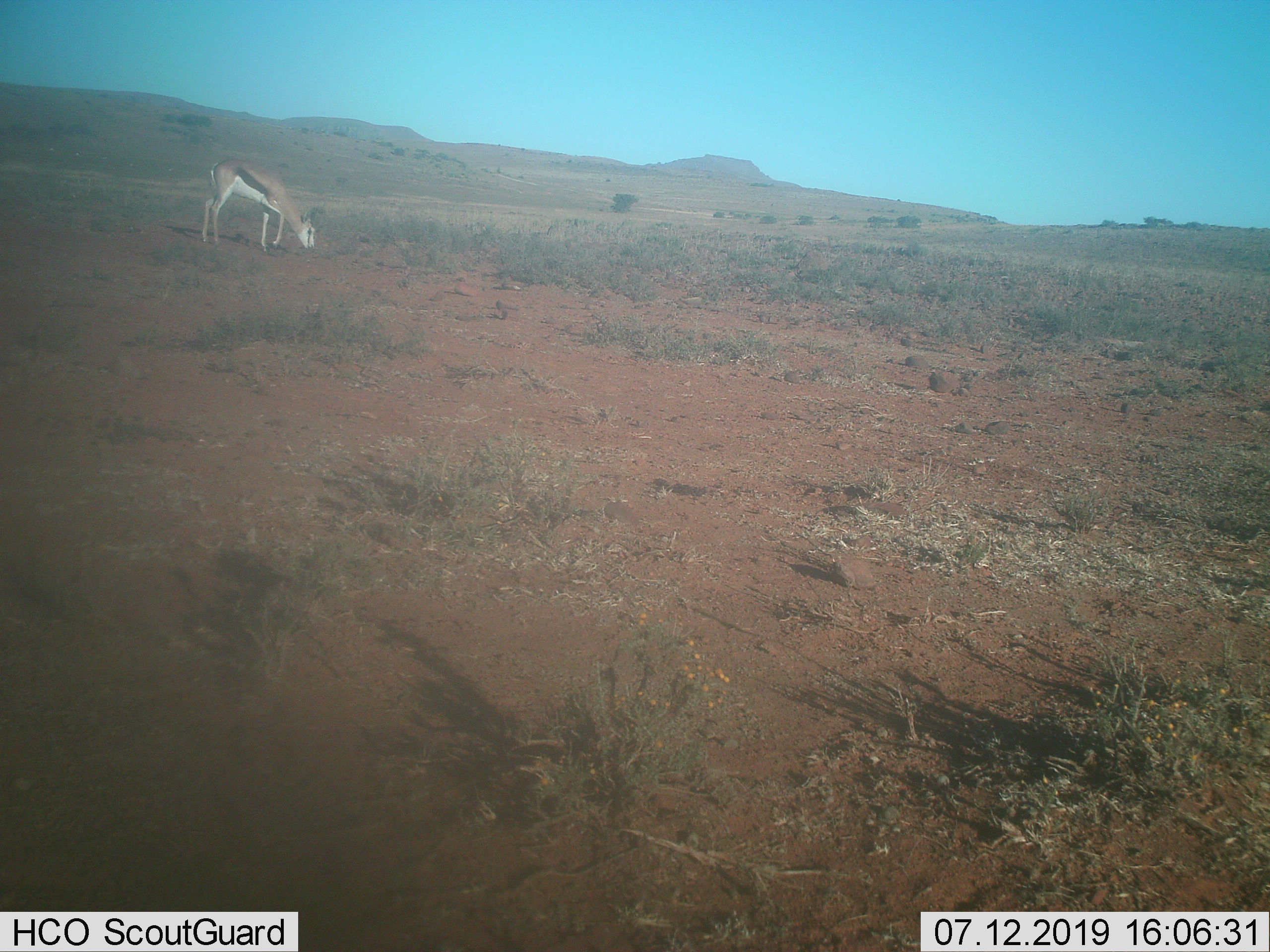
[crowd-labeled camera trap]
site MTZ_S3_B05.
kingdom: Animalia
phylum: Chordata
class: Mammalia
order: Artiodactyla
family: Bovidae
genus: Antidorcas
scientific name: Antidorcas marsupialis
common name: springbok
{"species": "springbok (Antidorcas marsupialis)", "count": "1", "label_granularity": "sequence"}